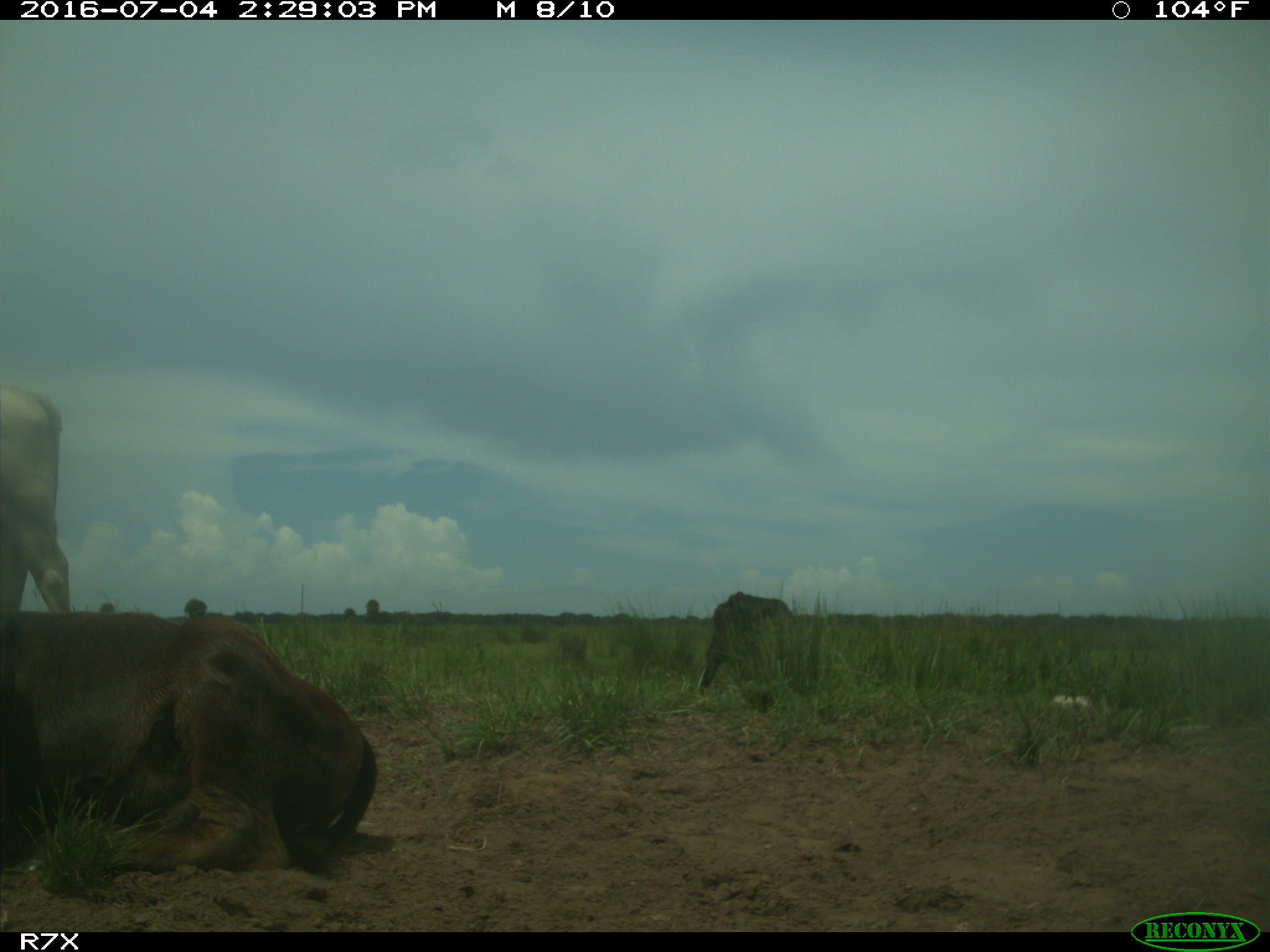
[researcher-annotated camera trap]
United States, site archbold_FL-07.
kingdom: Animalia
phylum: Chordata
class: Mammalia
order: Artiodactyla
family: Bovidae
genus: Bos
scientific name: Bos taurus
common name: domestic cow